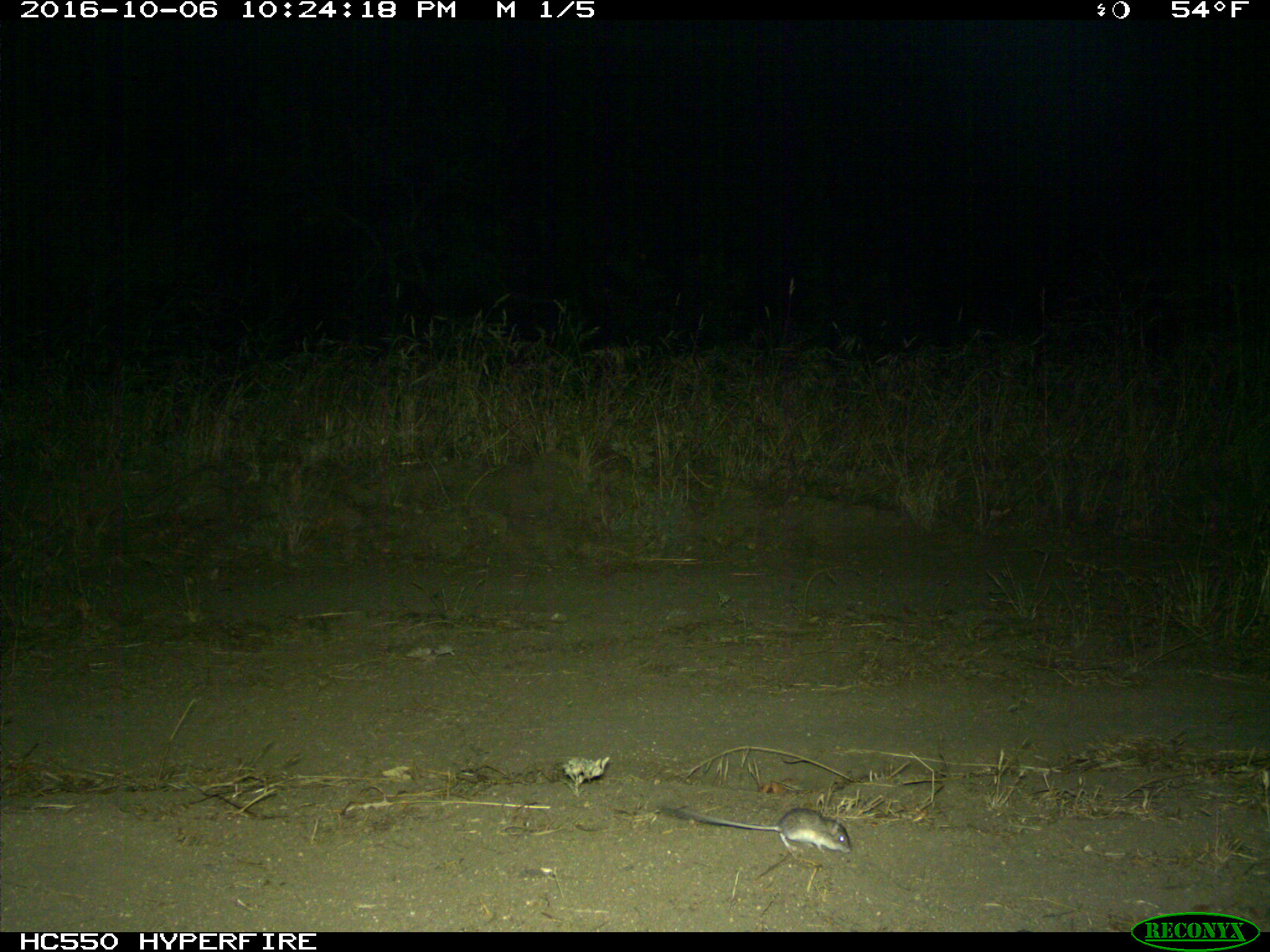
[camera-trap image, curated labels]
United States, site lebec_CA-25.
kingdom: Animalia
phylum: Chordata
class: Mammalia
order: Rodentia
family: Cricetidae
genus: Peromyscus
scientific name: Peromyscus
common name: deermice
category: unidentified deer mouse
Unidentified deer mouse (deermice) (Peromyscus).